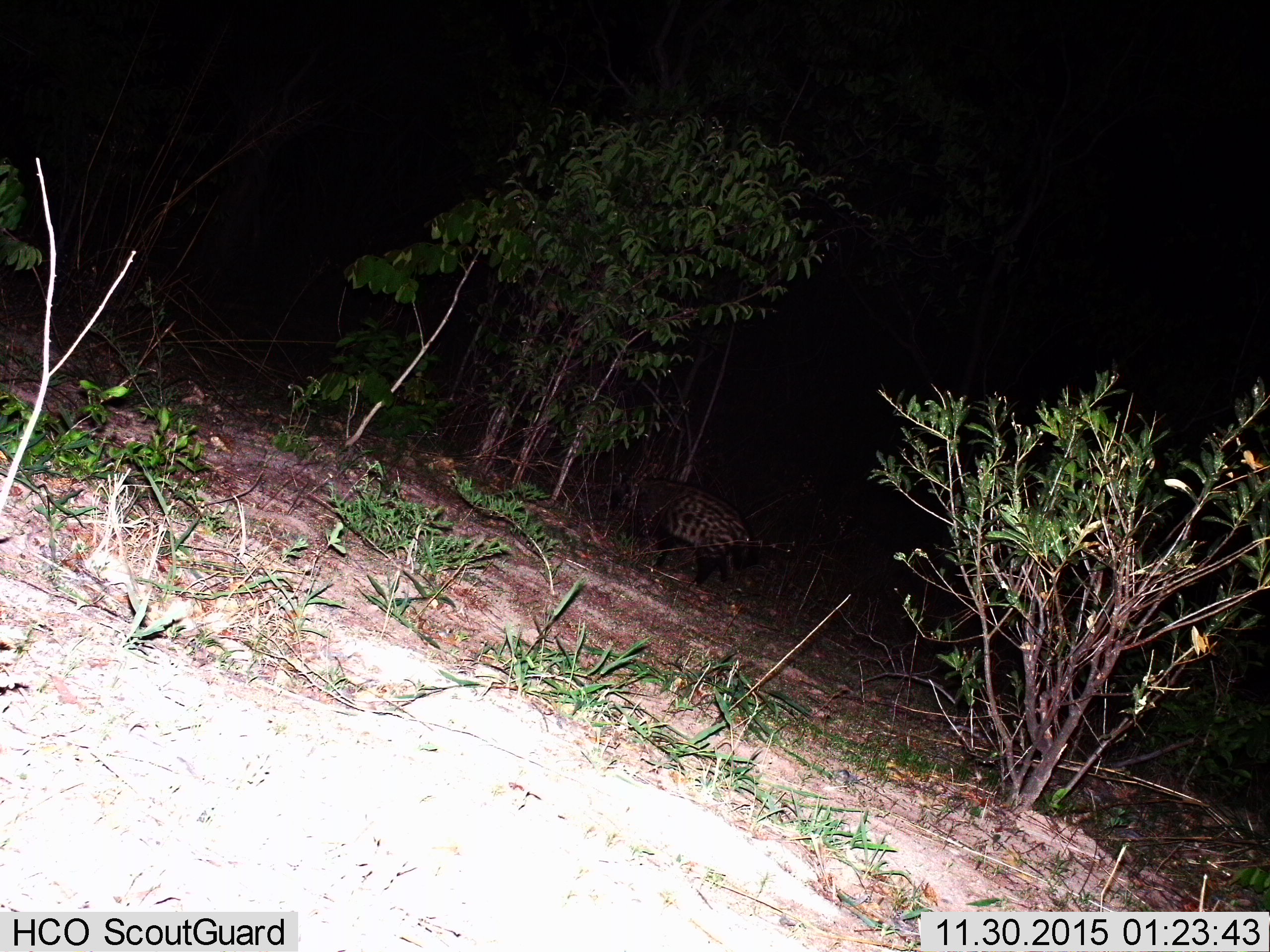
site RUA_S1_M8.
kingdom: Animalia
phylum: Chordata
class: Mammalia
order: Carnivora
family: Viverridae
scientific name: Viverridae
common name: civet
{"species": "civet (Viverridae)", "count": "1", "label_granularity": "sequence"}